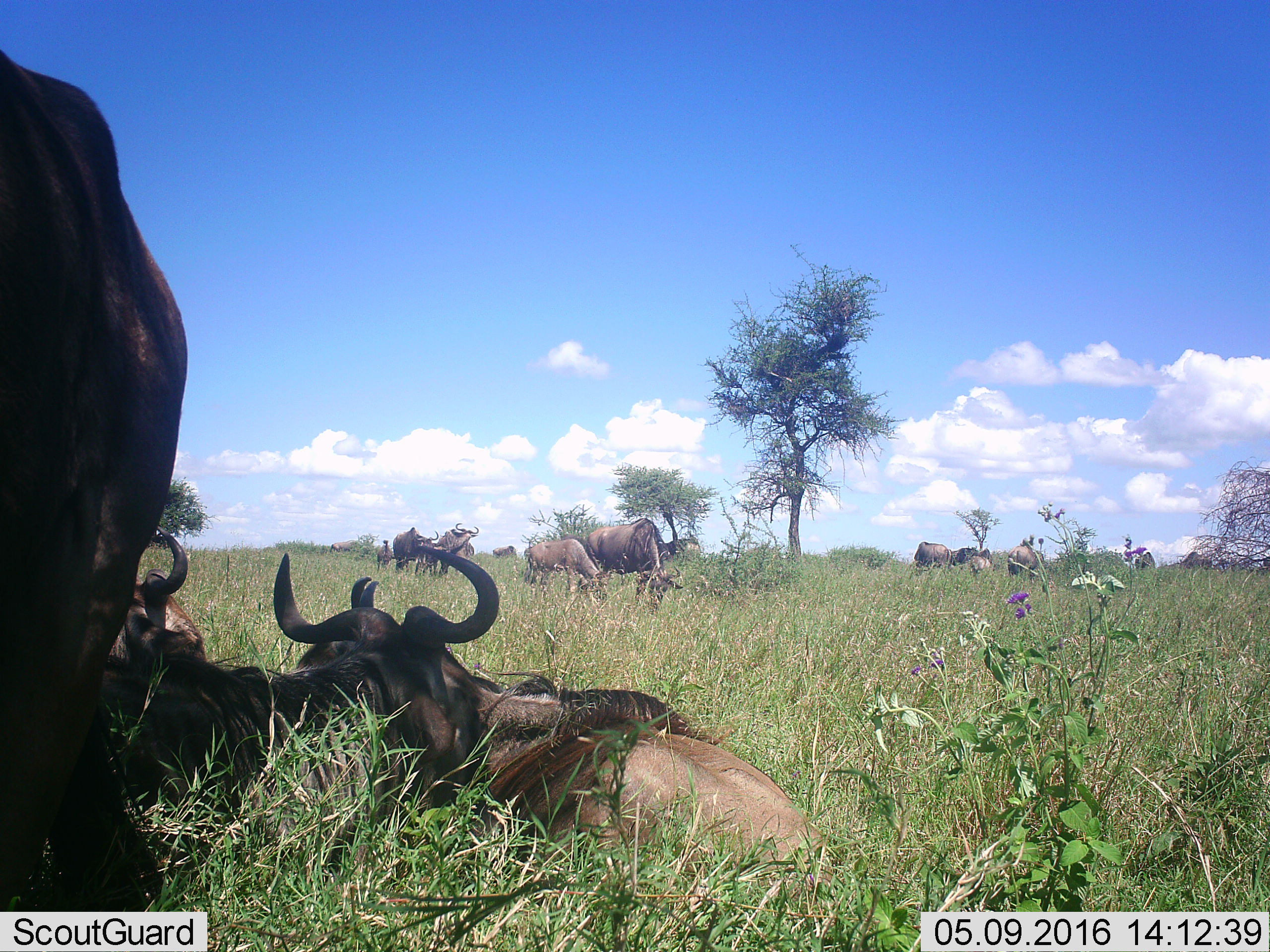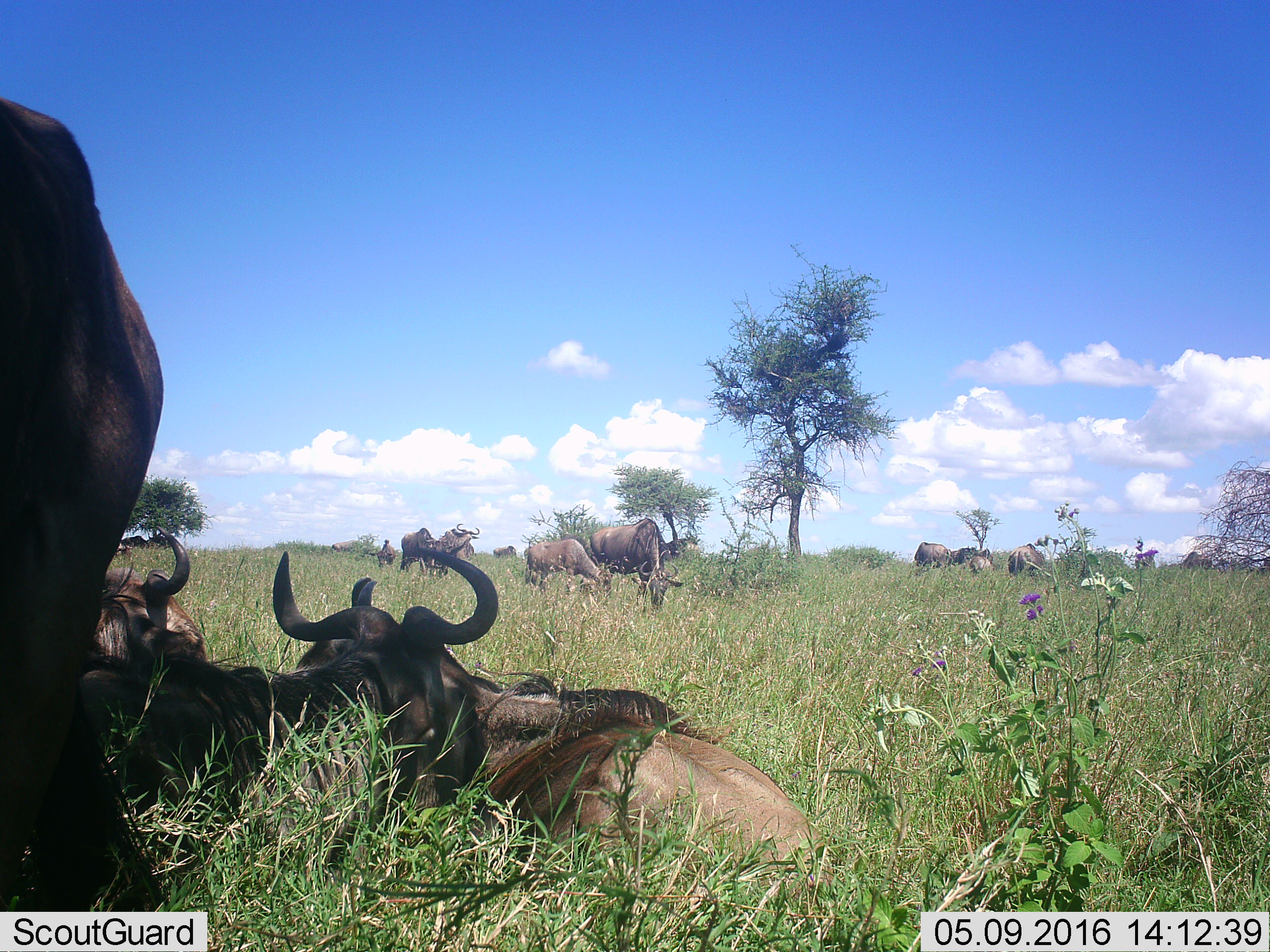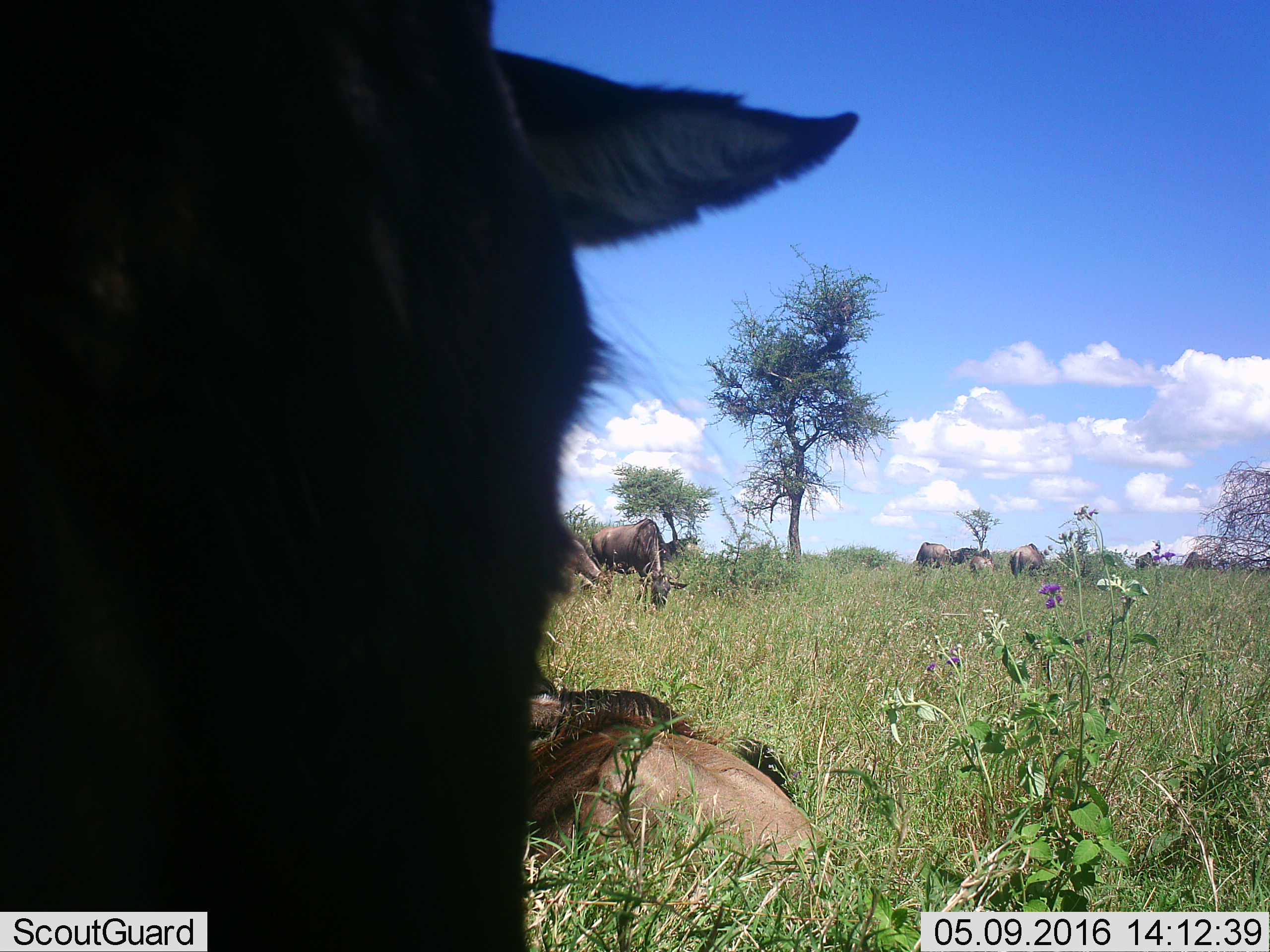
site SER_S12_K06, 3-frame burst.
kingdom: Animalia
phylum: Chordata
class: Mammalia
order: Artiodactyla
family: Bovidae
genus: Connochaetes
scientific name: Connochaetes taurinus taurinus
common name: blue wildebeest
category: wildebeestblue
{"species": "wildebeestblue (blue wildebeest) (Connochaetes taurinus taurinus)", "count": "11-50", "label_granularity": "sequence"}